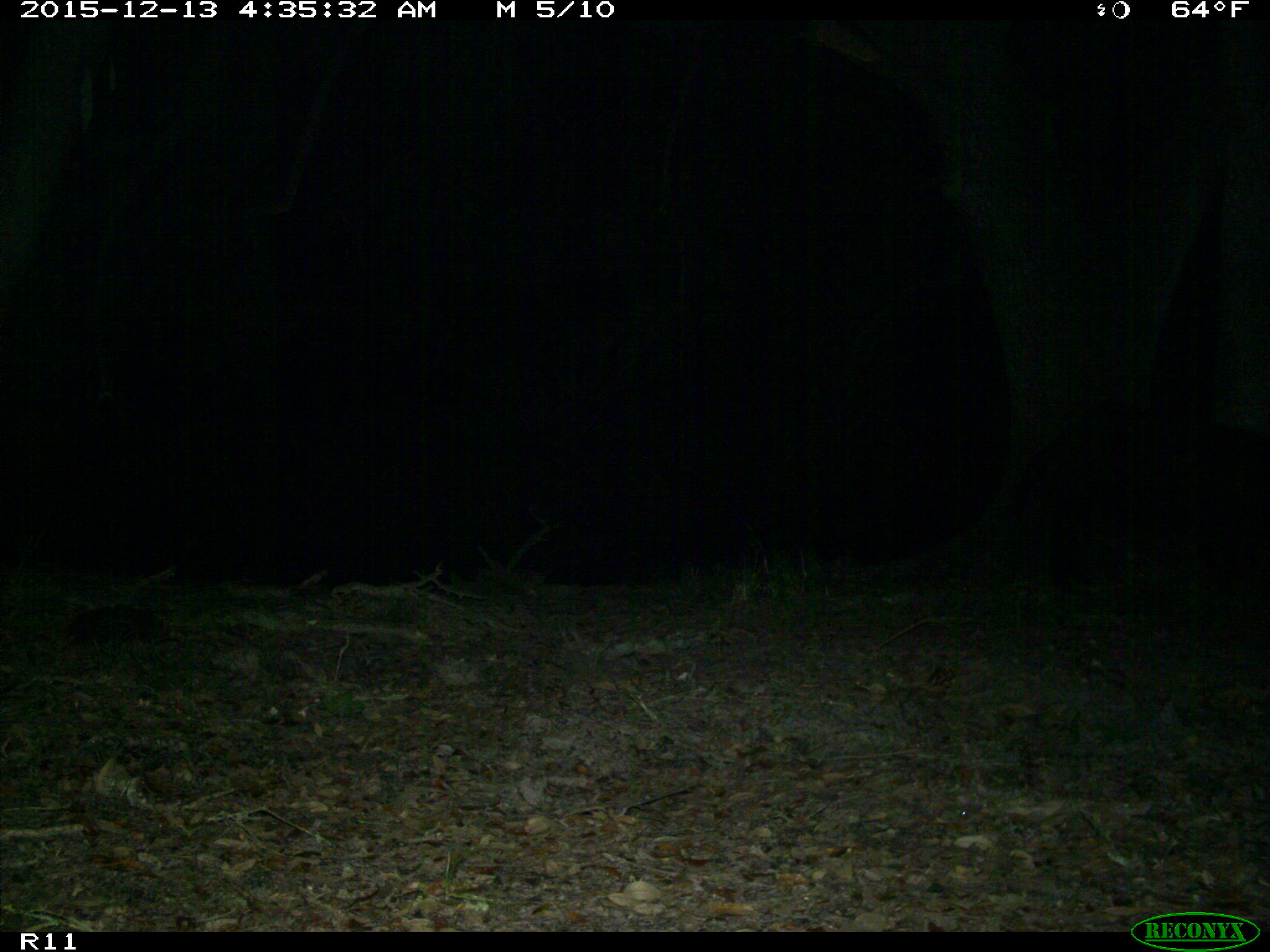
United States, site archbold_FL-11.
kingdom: Animalia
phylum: Chordata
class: Mammalia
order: Artiodactyla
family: Suidae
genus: Sus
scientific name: Sus scrofa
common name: wild boar